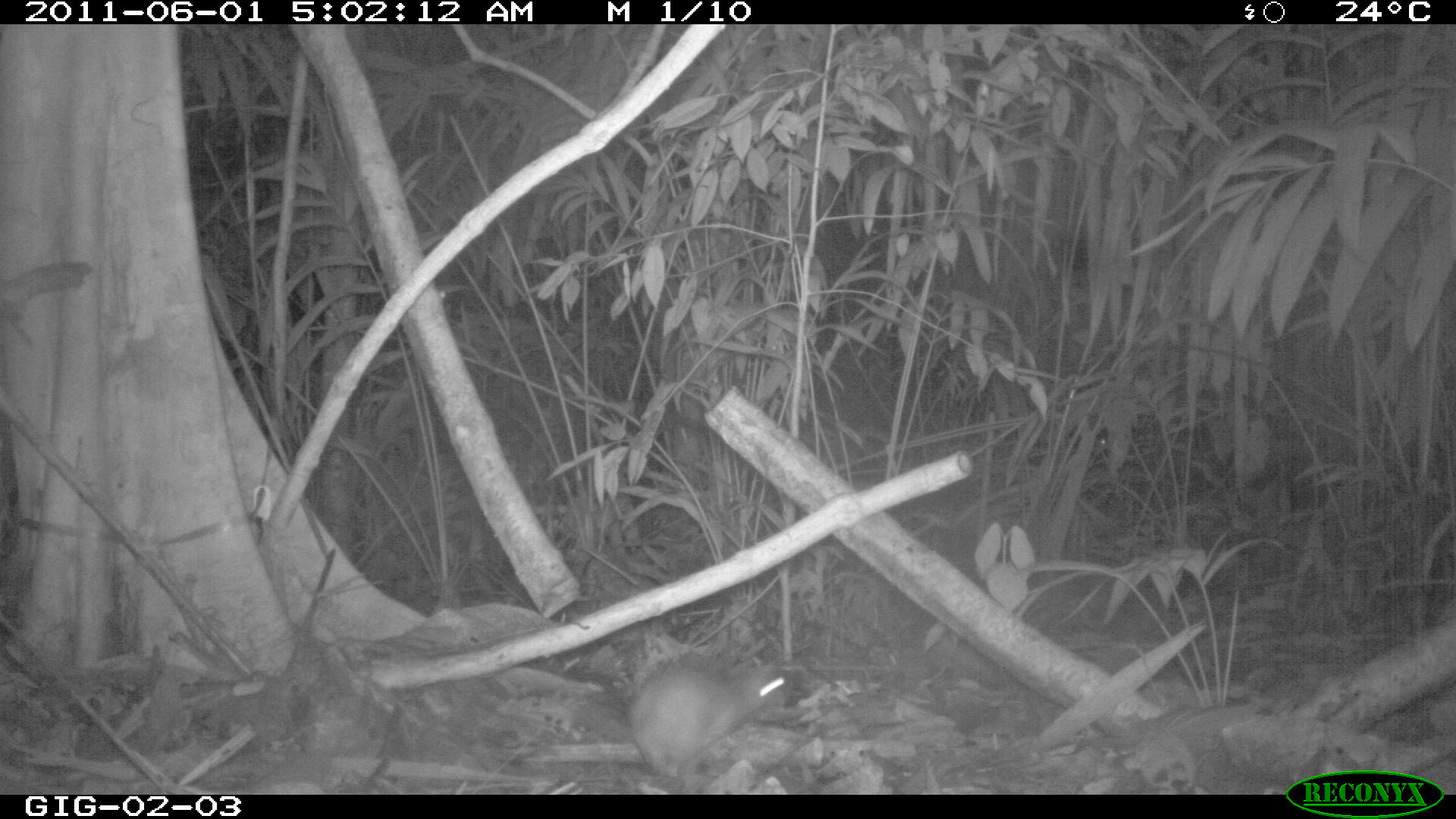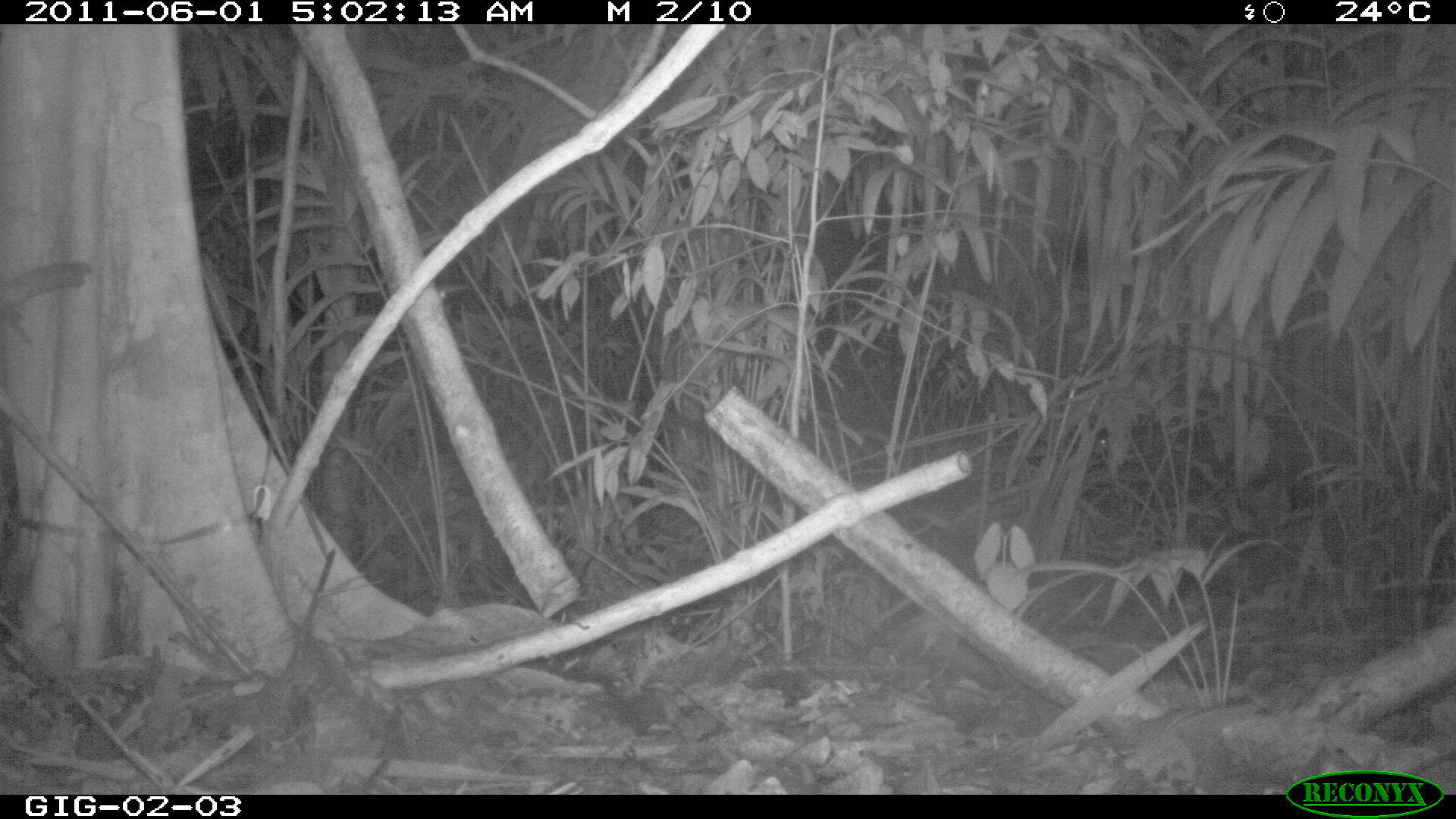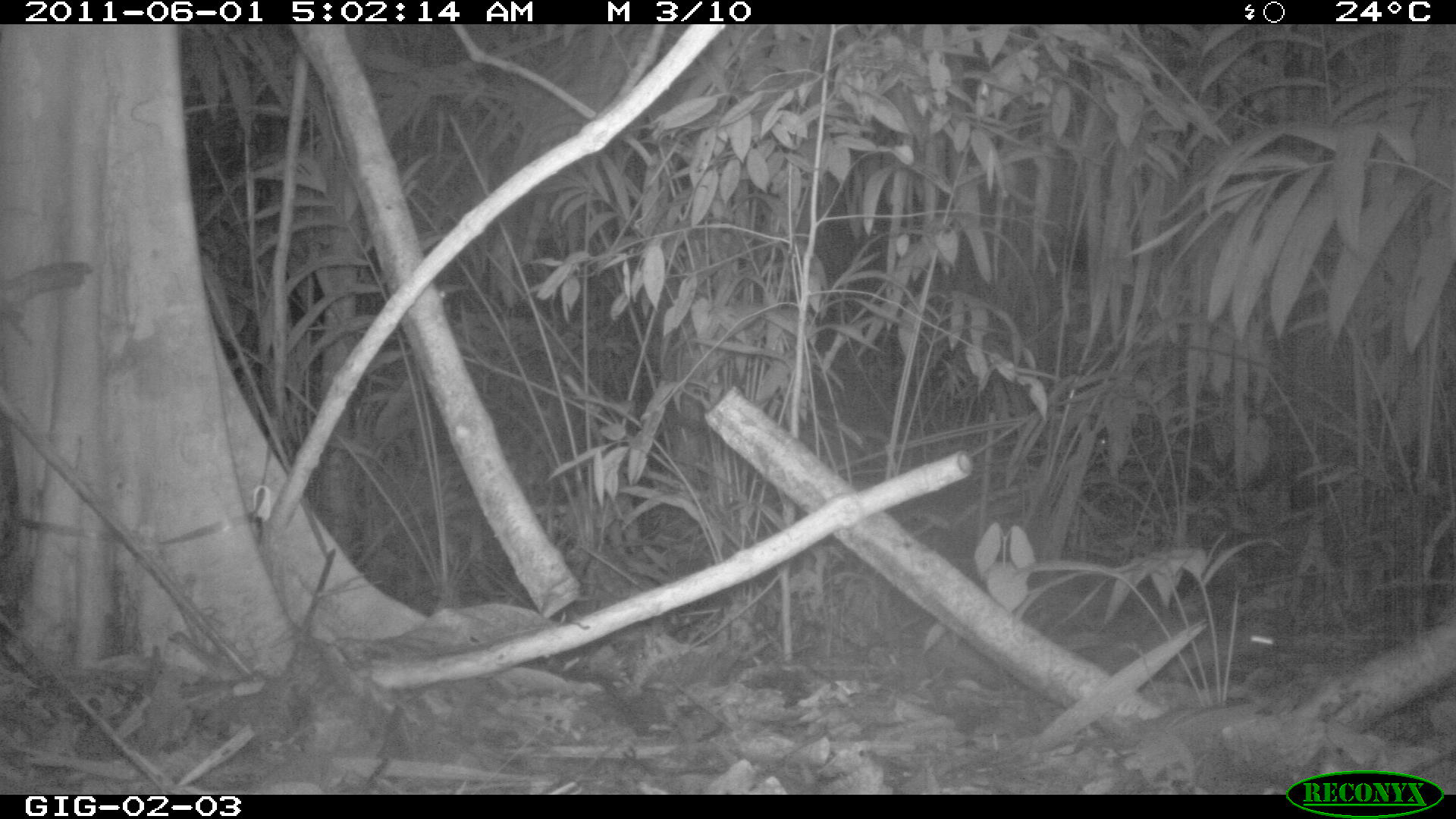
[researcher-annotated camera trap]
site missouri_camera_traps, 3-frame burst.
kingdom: Animalia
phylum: Chordata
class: Mammalia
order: Rodentia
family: Muridae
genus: Rattus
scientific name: Rattus praetor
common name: spiny rat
Spiny rat (Rattus praetor). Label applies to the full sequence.